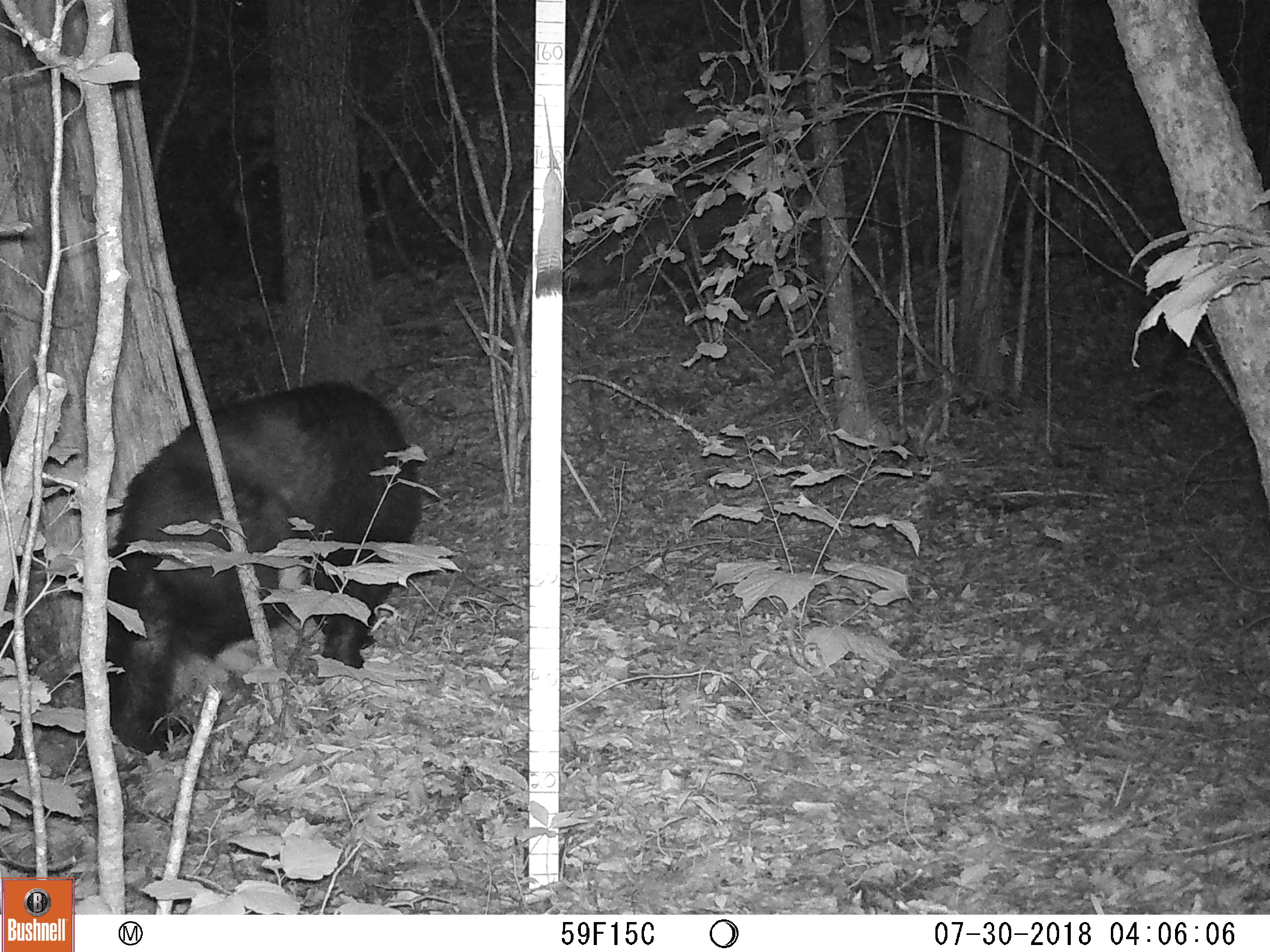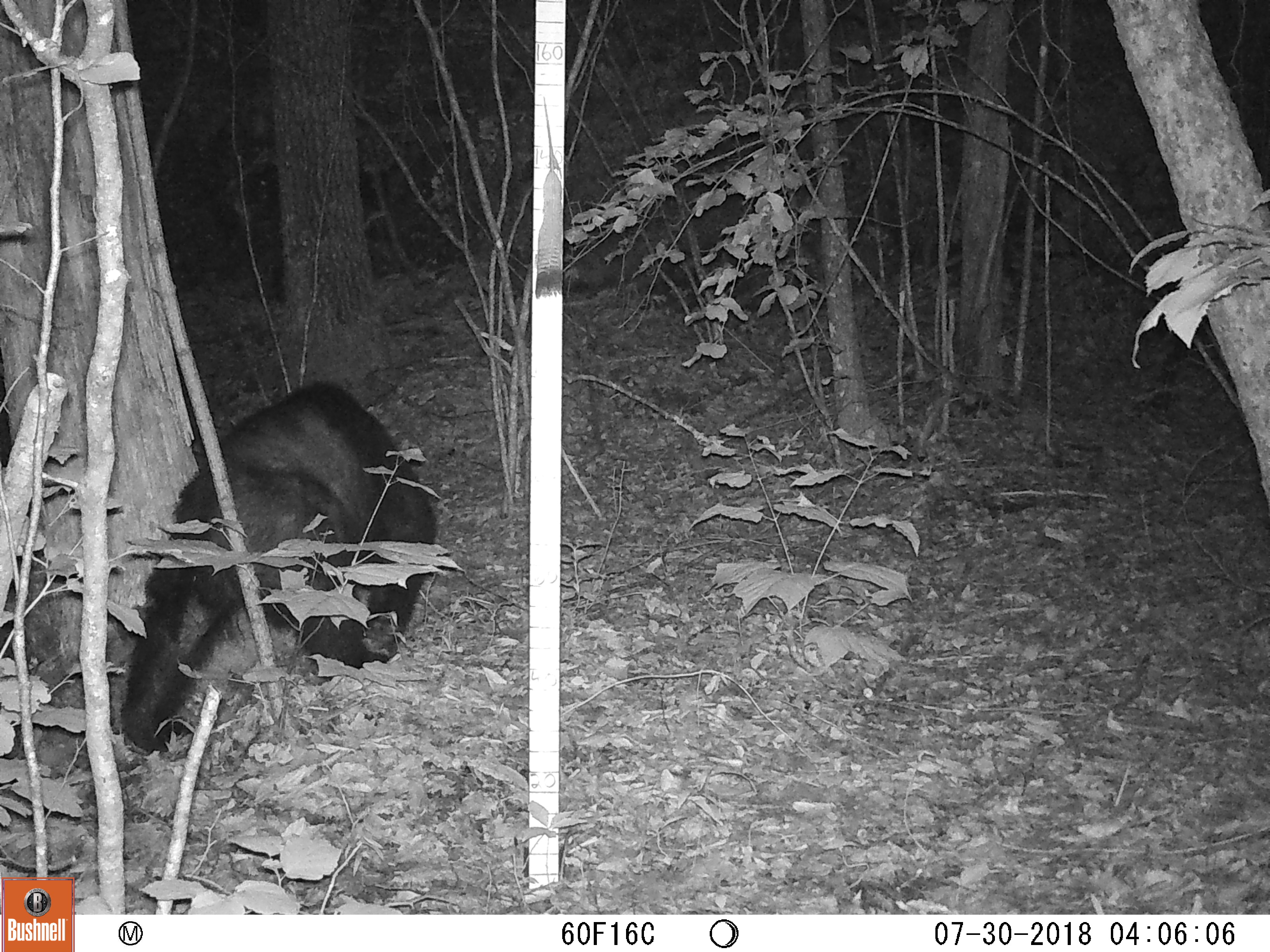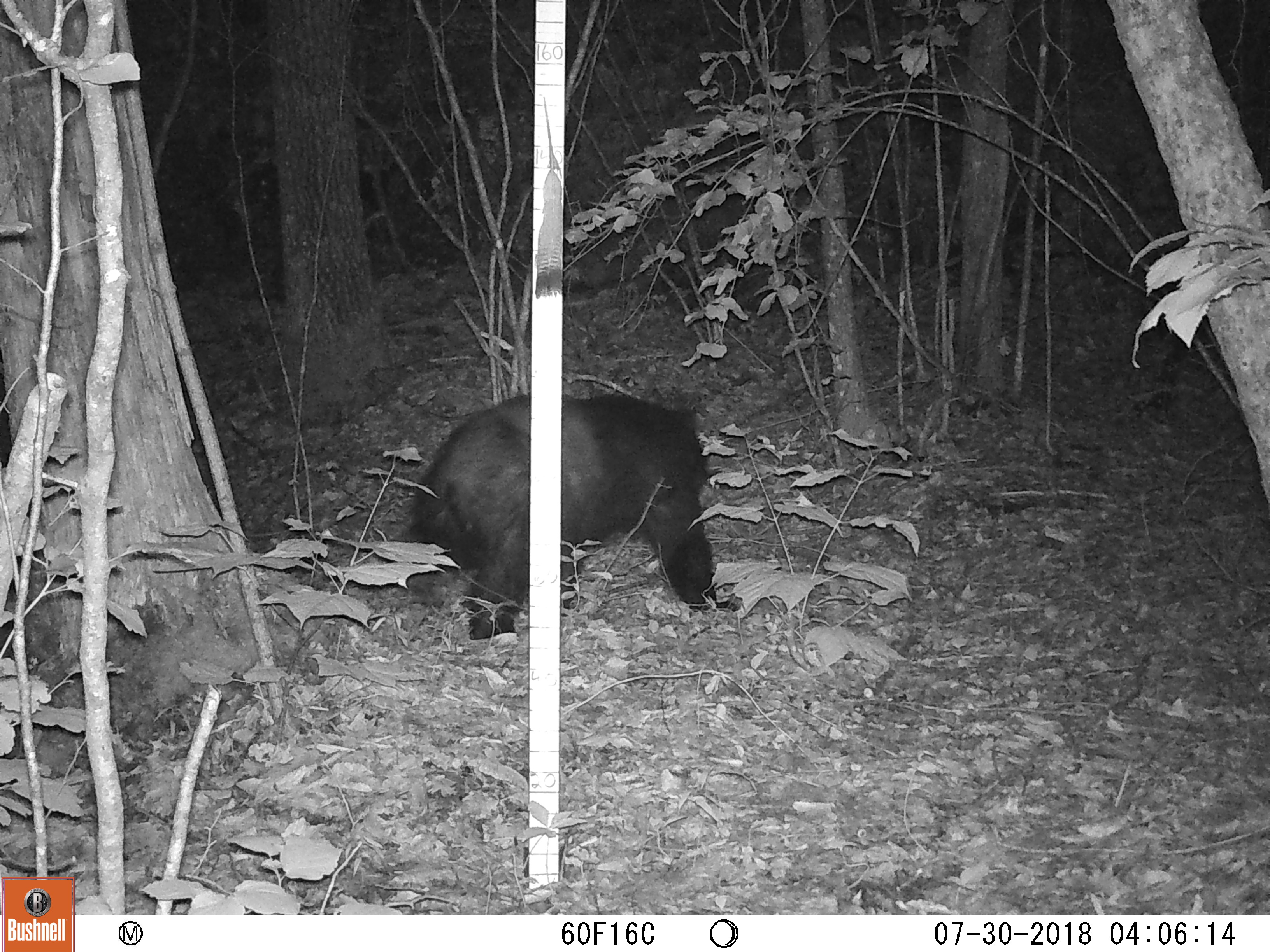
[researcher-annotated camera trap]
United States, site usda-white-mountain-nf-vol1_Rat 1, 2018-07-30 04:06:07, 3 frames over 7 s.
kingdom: Animalia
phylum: Chordata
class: Mammalia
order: Carnivora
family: Ursidae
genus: Ursus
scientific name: Ursus americanus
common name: black bear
Black bear (Ursus americanus).